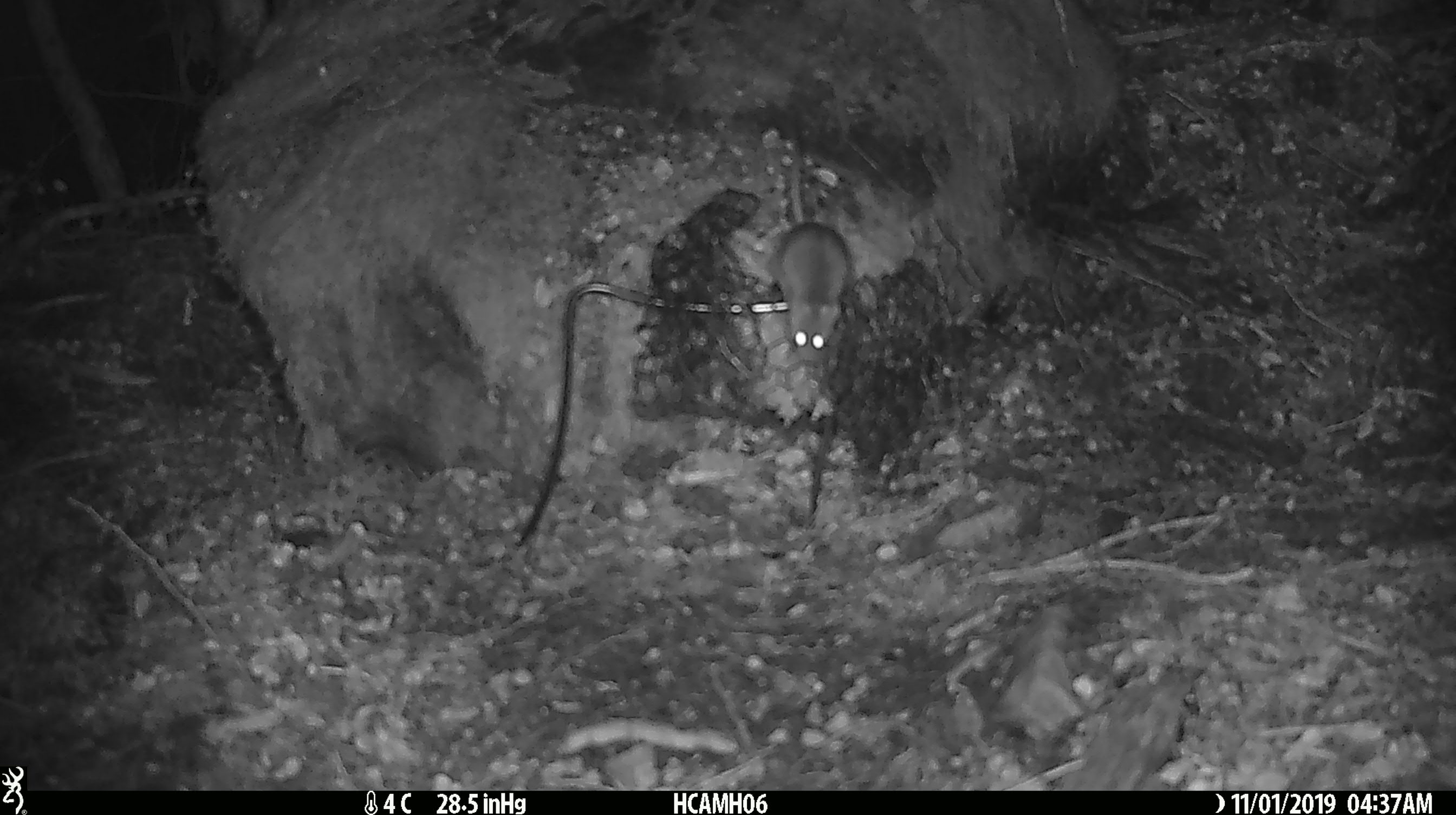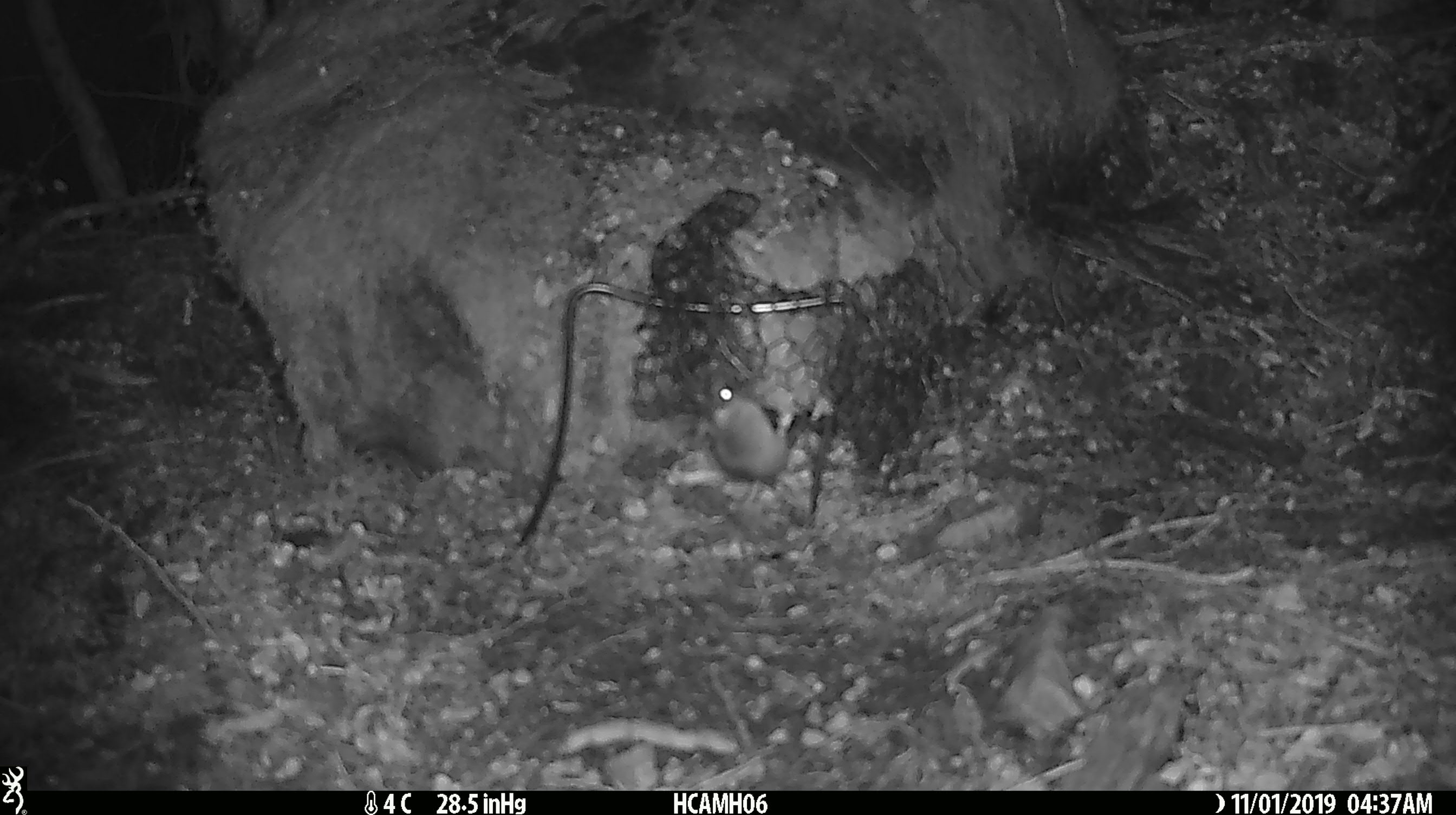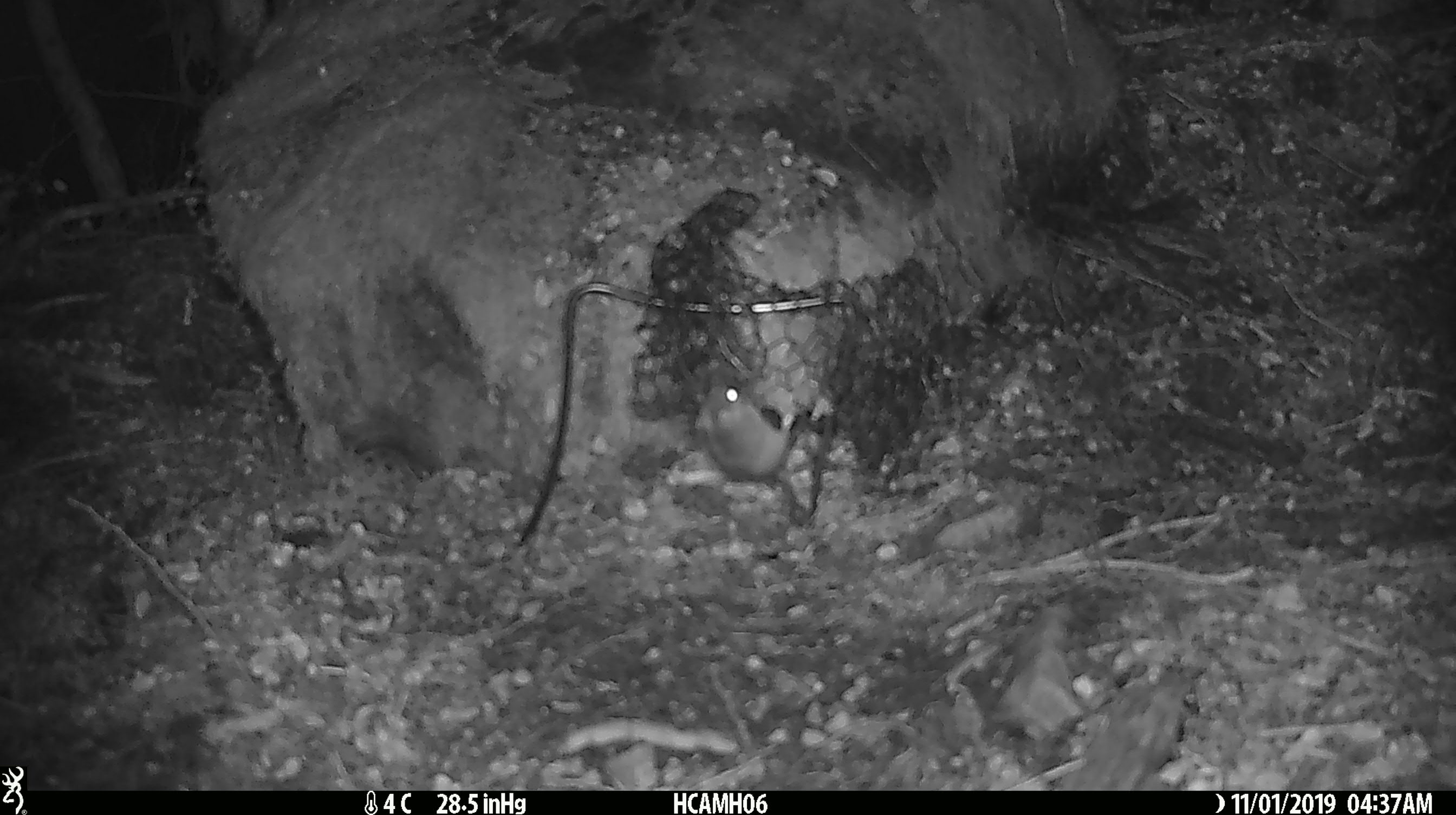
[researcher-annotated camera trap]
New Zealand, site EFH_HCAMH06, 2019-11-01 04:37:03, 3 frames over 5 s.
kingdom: Animalia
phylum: Chordata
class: Mammalia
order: Rodentia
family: Muridae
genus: Mus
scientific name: Mus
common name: mouse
Mouse (Mus).